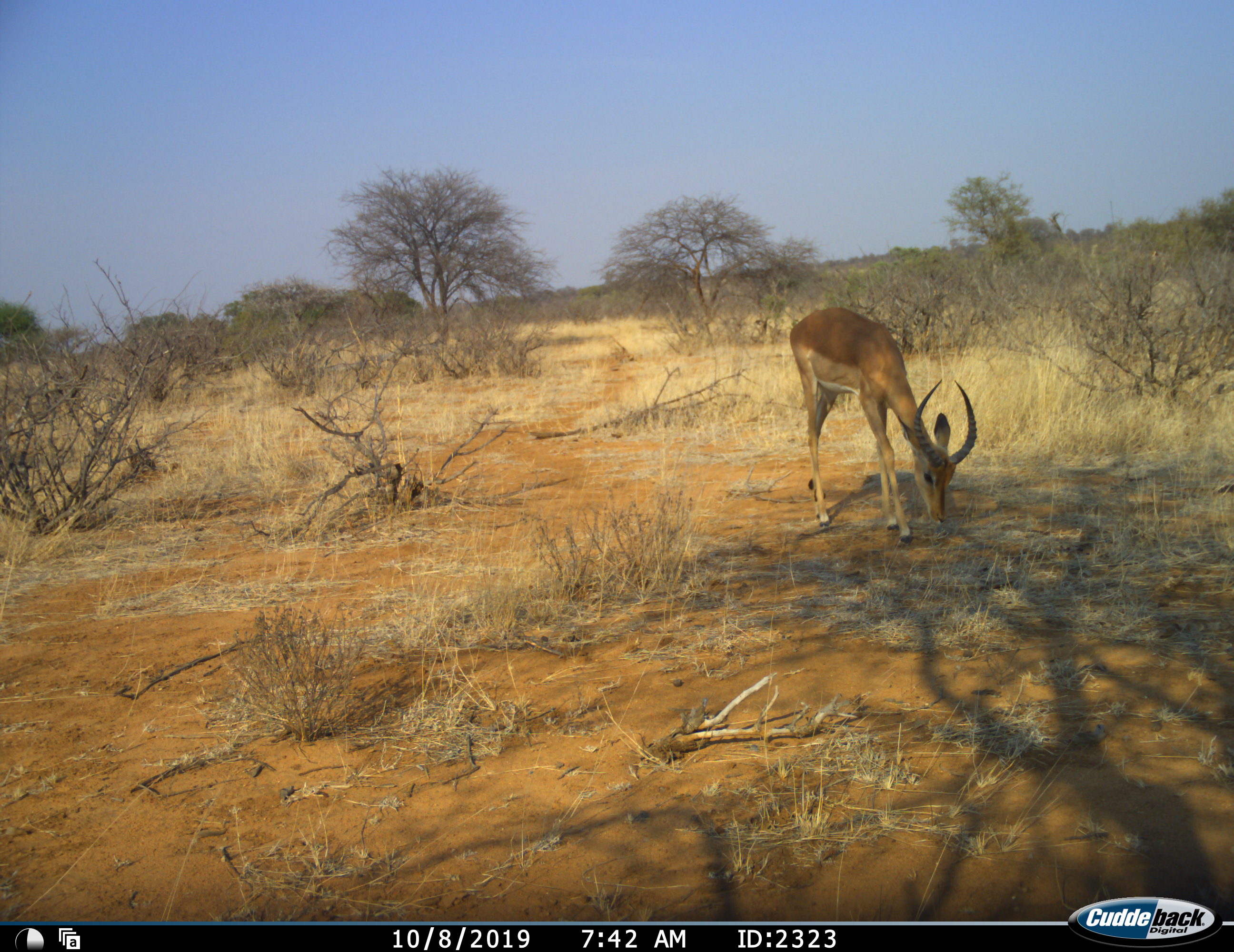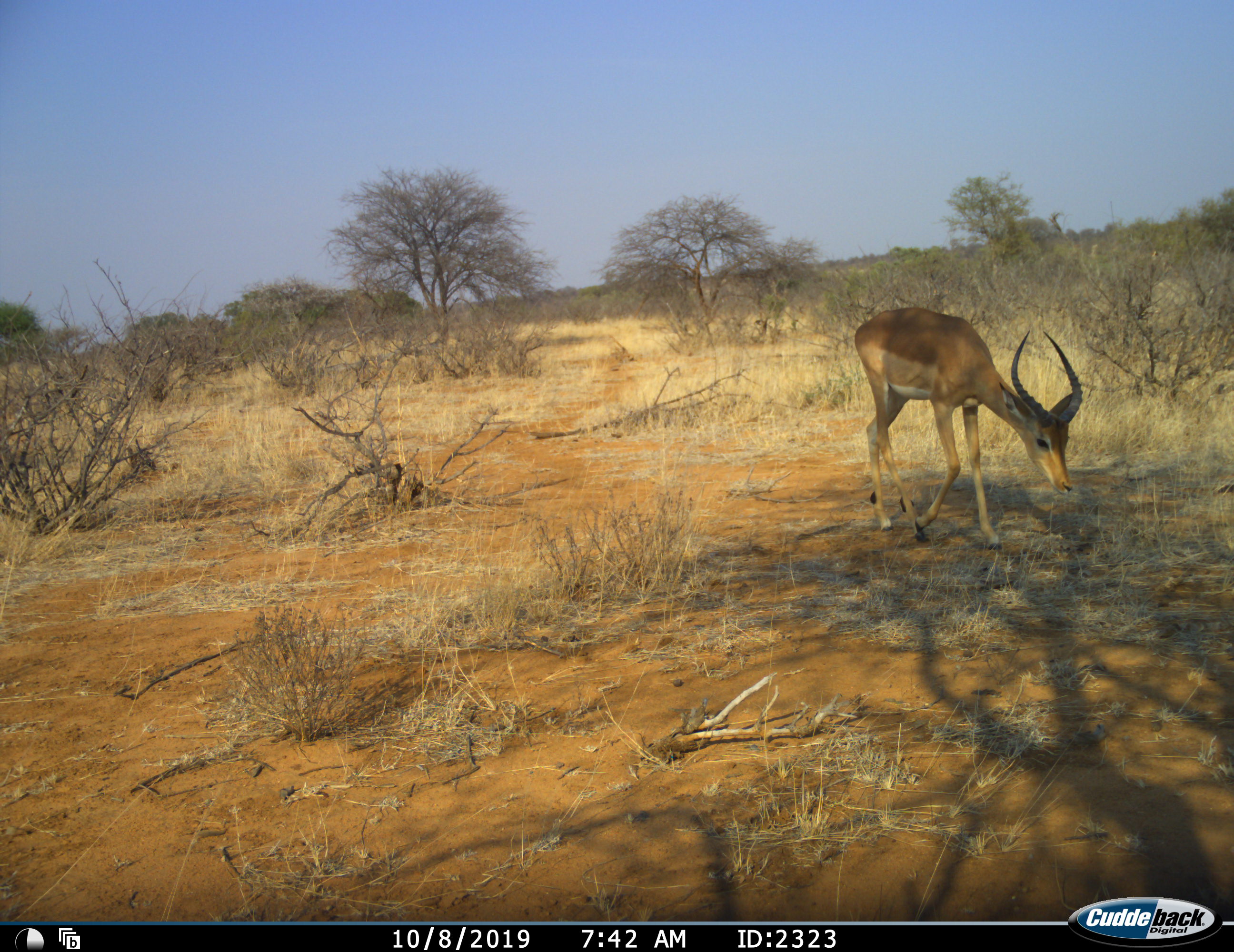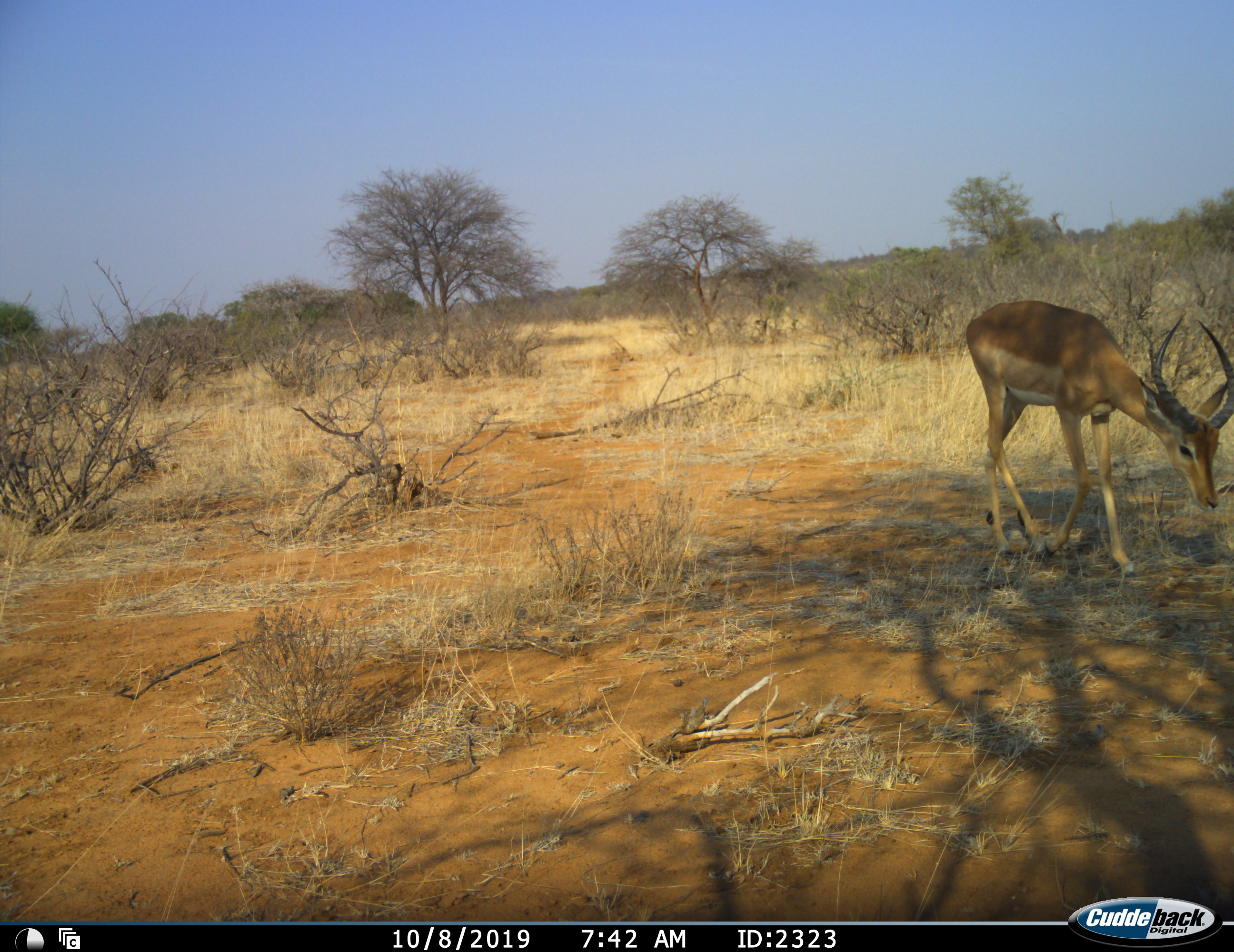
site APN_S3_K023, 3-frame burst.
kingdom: Animalia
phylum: Chordata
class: Mammalia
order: Artiodactyla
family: Bovidae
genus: Aepyceros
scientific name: Aepyceros melampus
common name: impala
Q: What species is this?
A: Impala (Aepyceros melampus).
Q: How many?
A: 1.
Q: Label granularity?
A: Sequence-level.